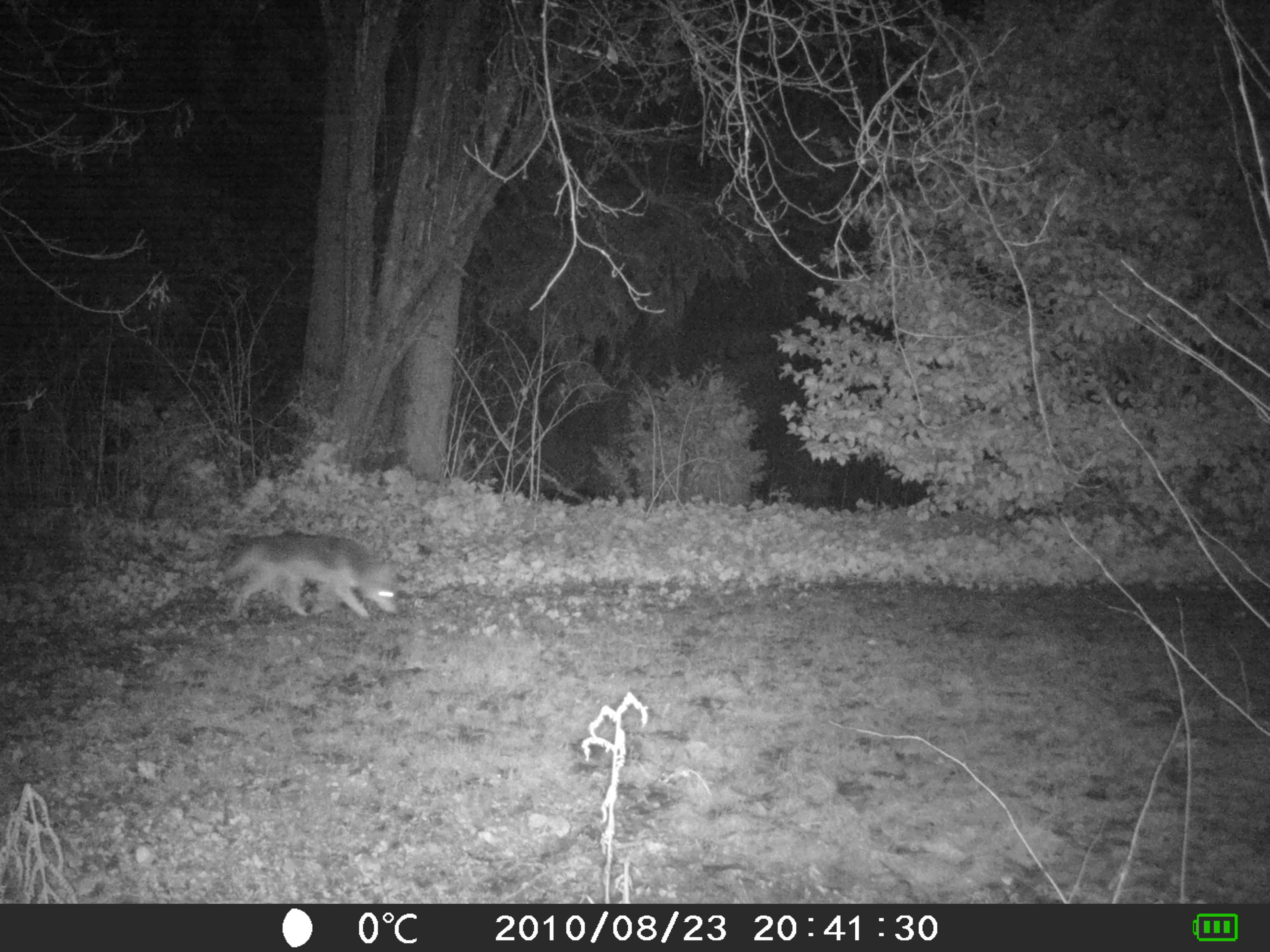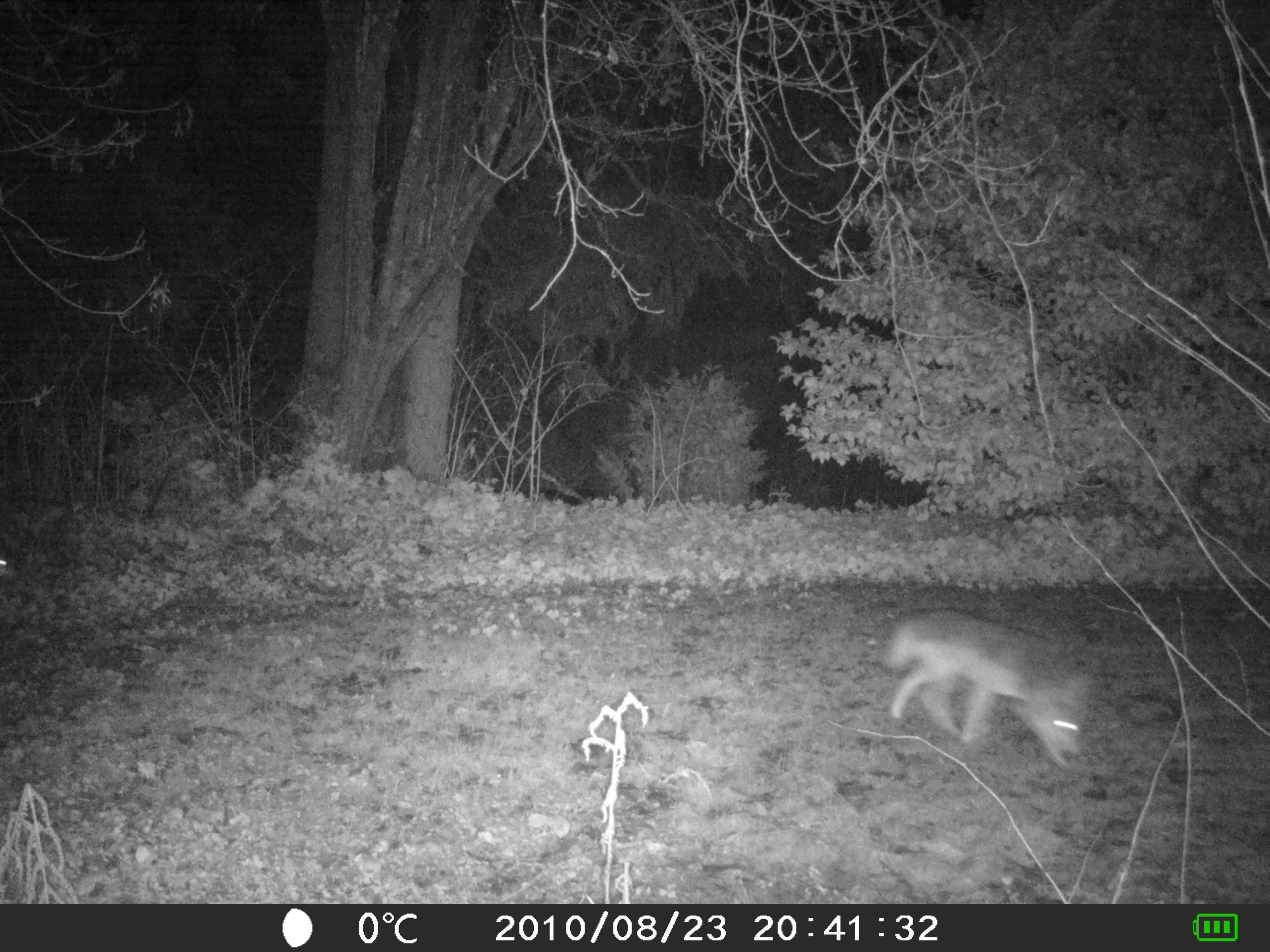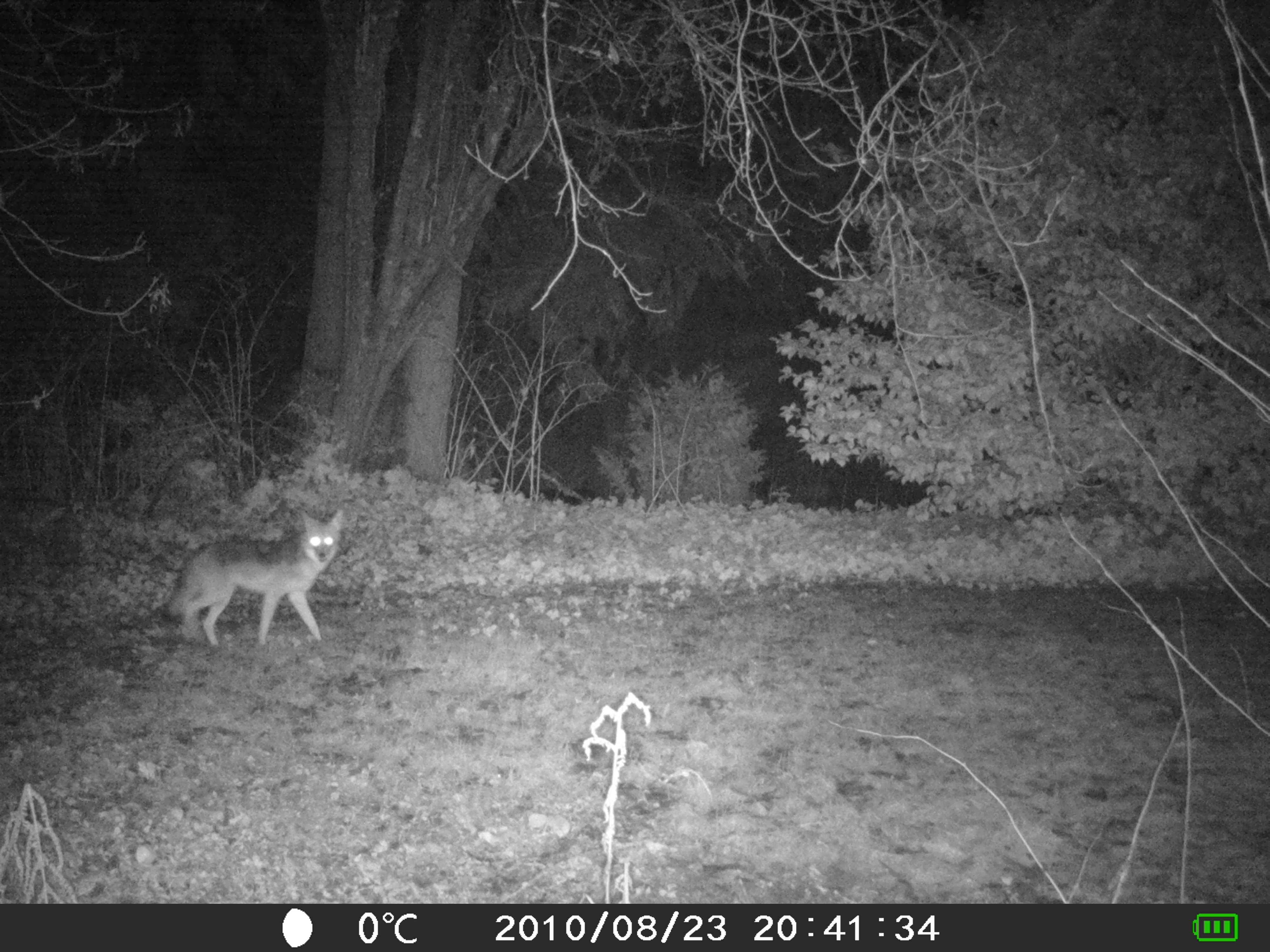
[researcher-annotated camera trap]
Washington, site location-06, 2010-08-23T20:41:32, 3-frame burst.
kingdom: Animalia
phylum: Chordata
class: Mammalia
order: Carnivora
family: Canidae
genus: Canis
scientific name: Canis latrans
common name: coyote